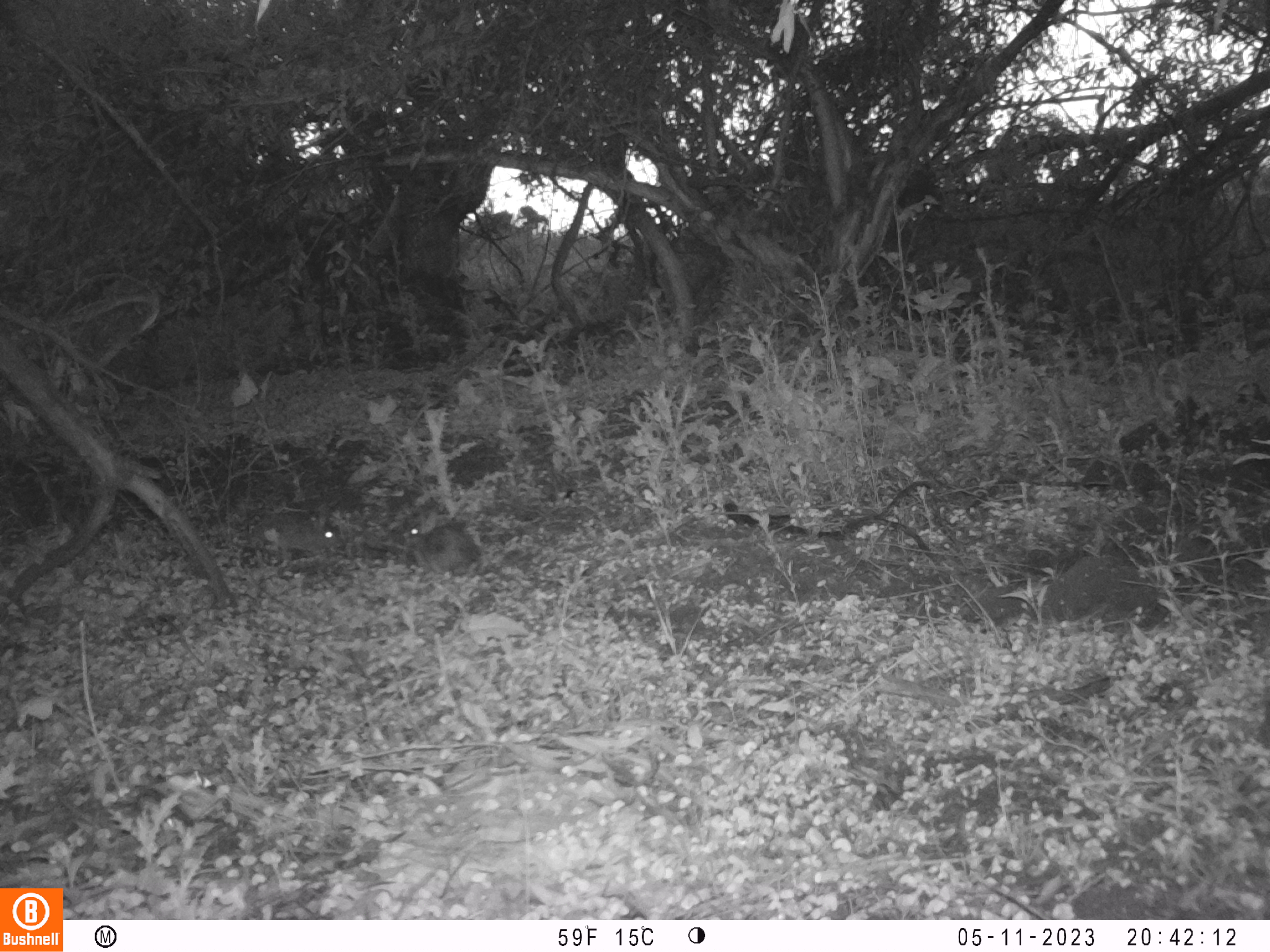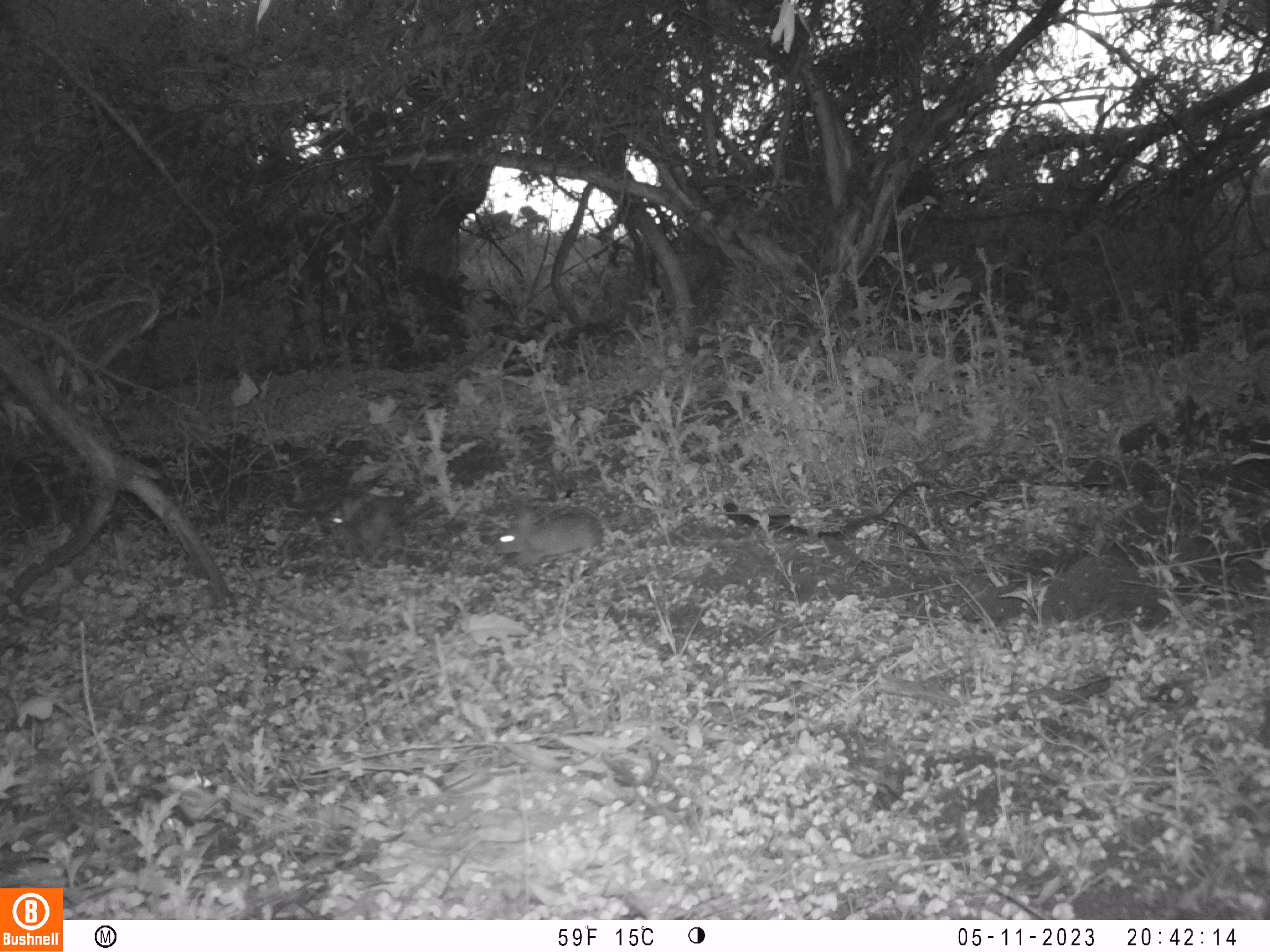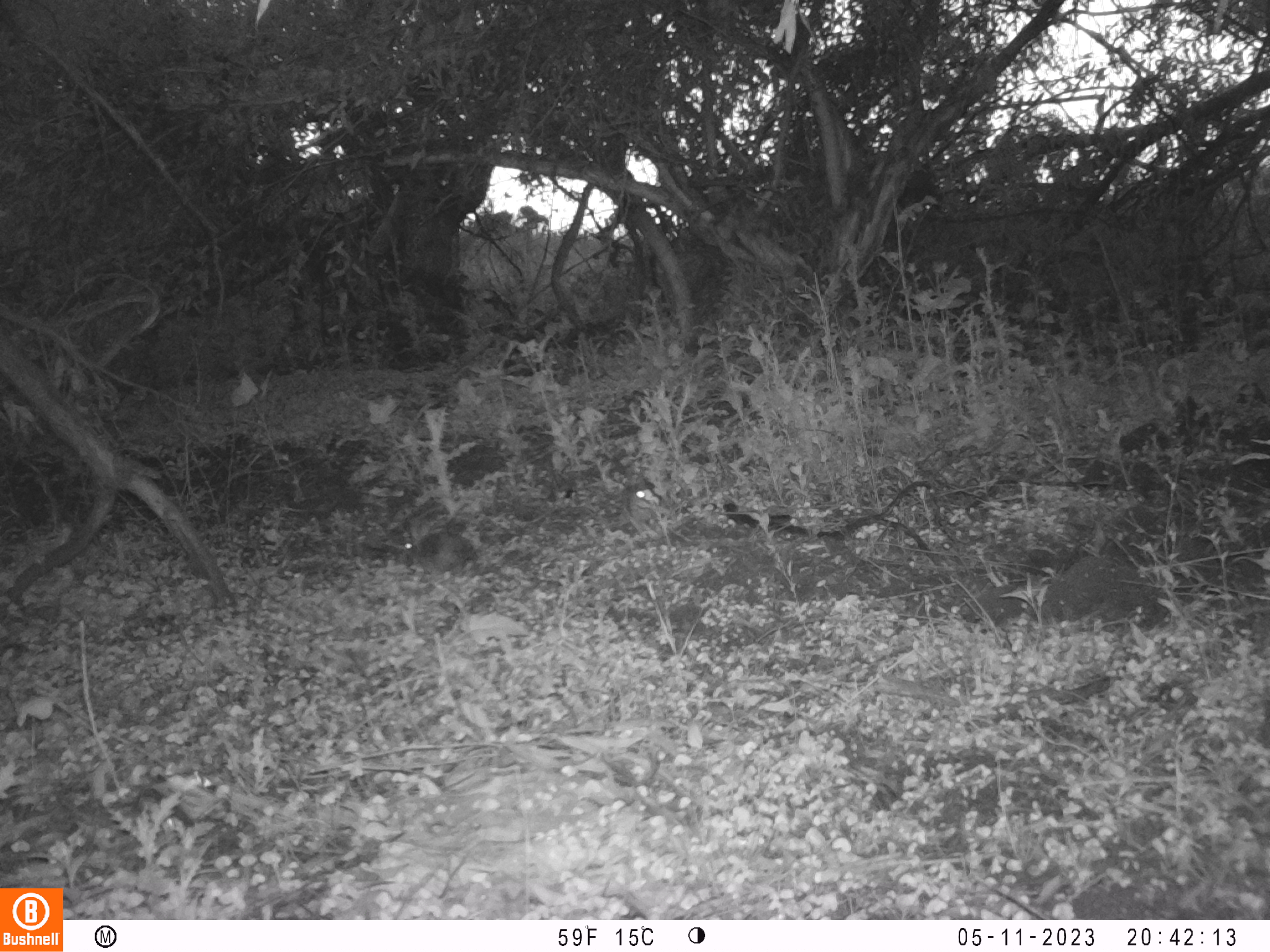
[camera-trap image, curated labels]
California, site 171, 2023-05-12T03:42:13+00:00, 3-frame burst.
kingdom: Animalia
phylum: Chordata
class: Mammalia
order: Lagomorpha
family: Leporidae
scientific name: Leporidae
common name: rabbit